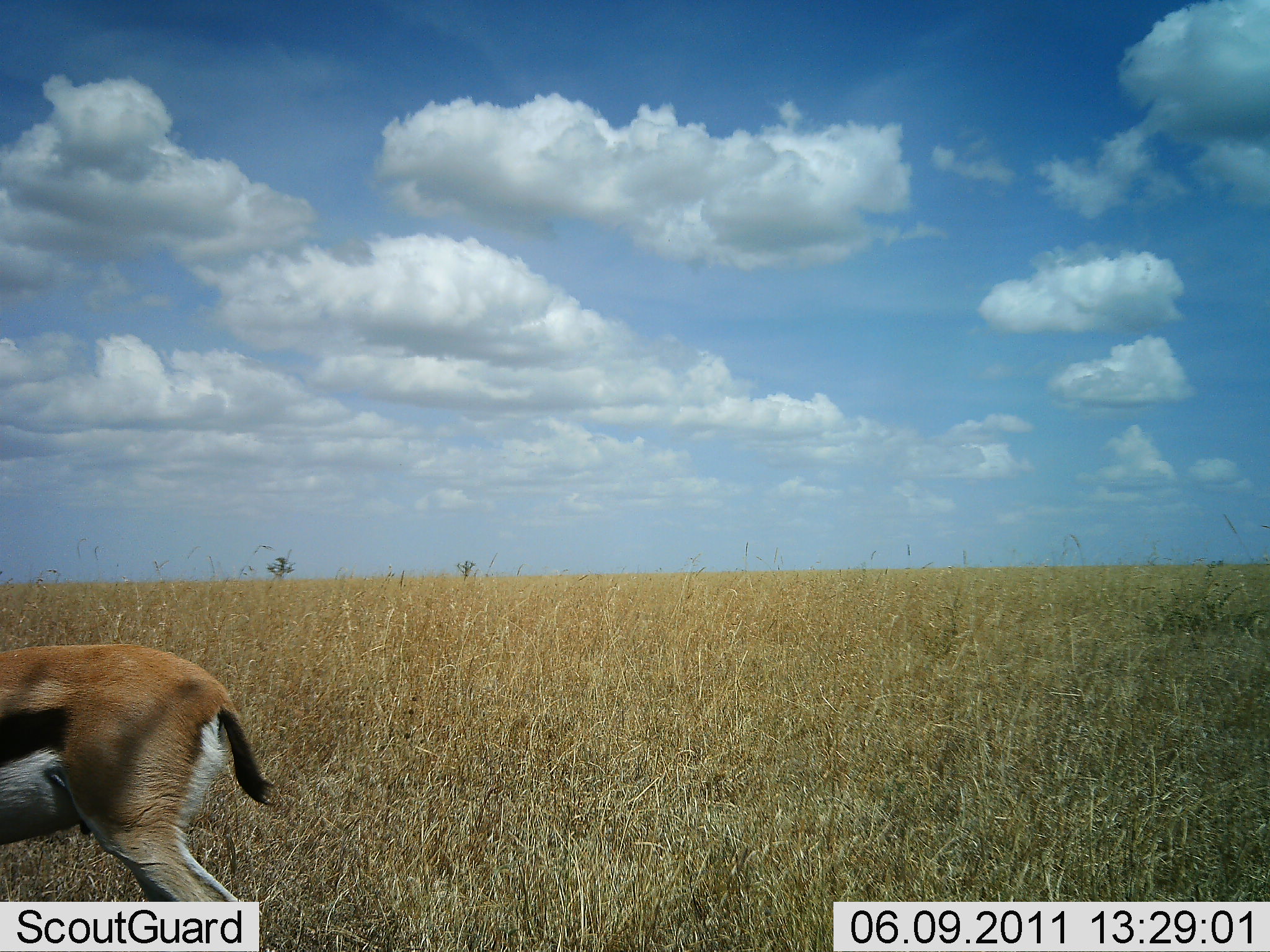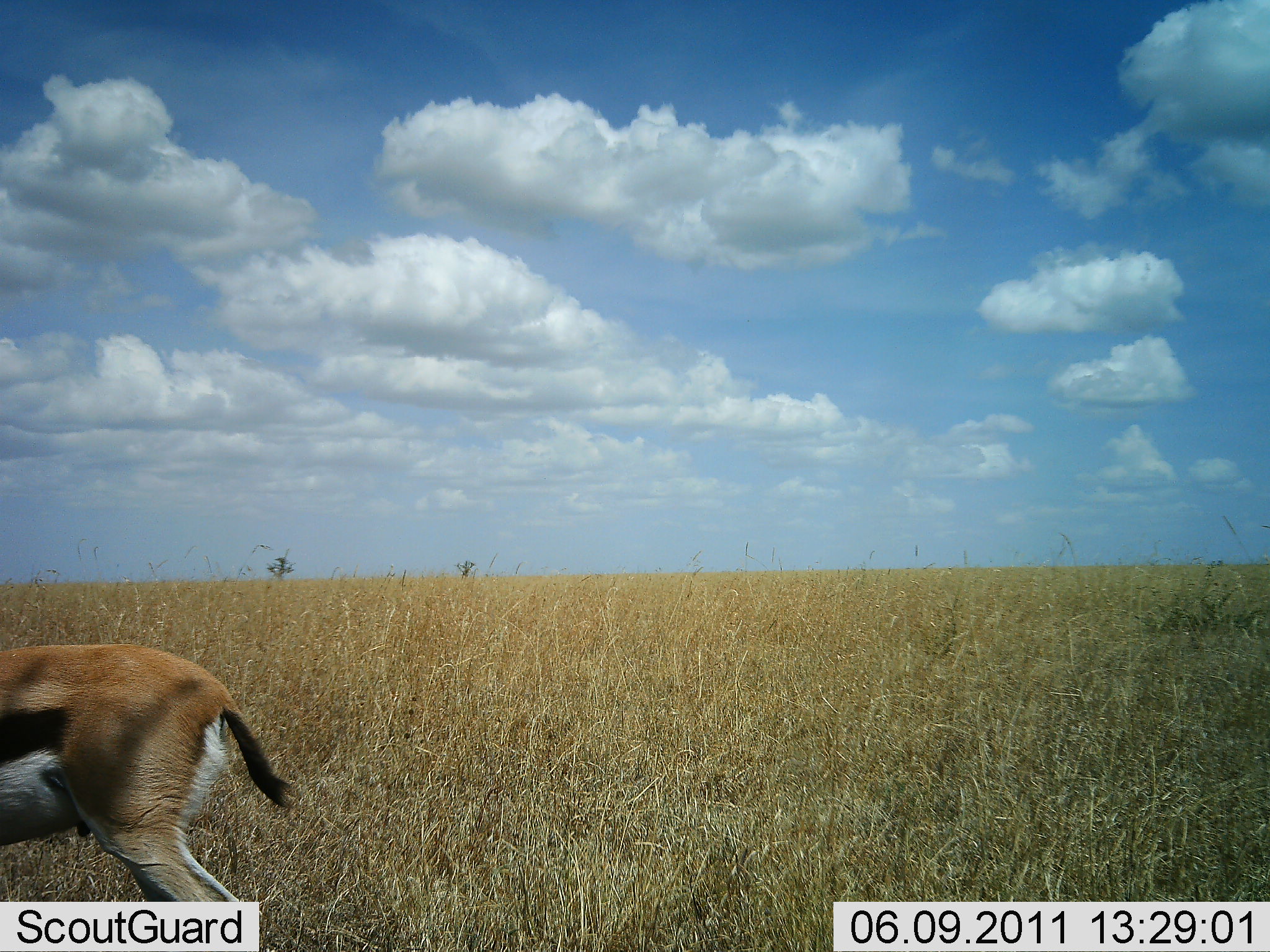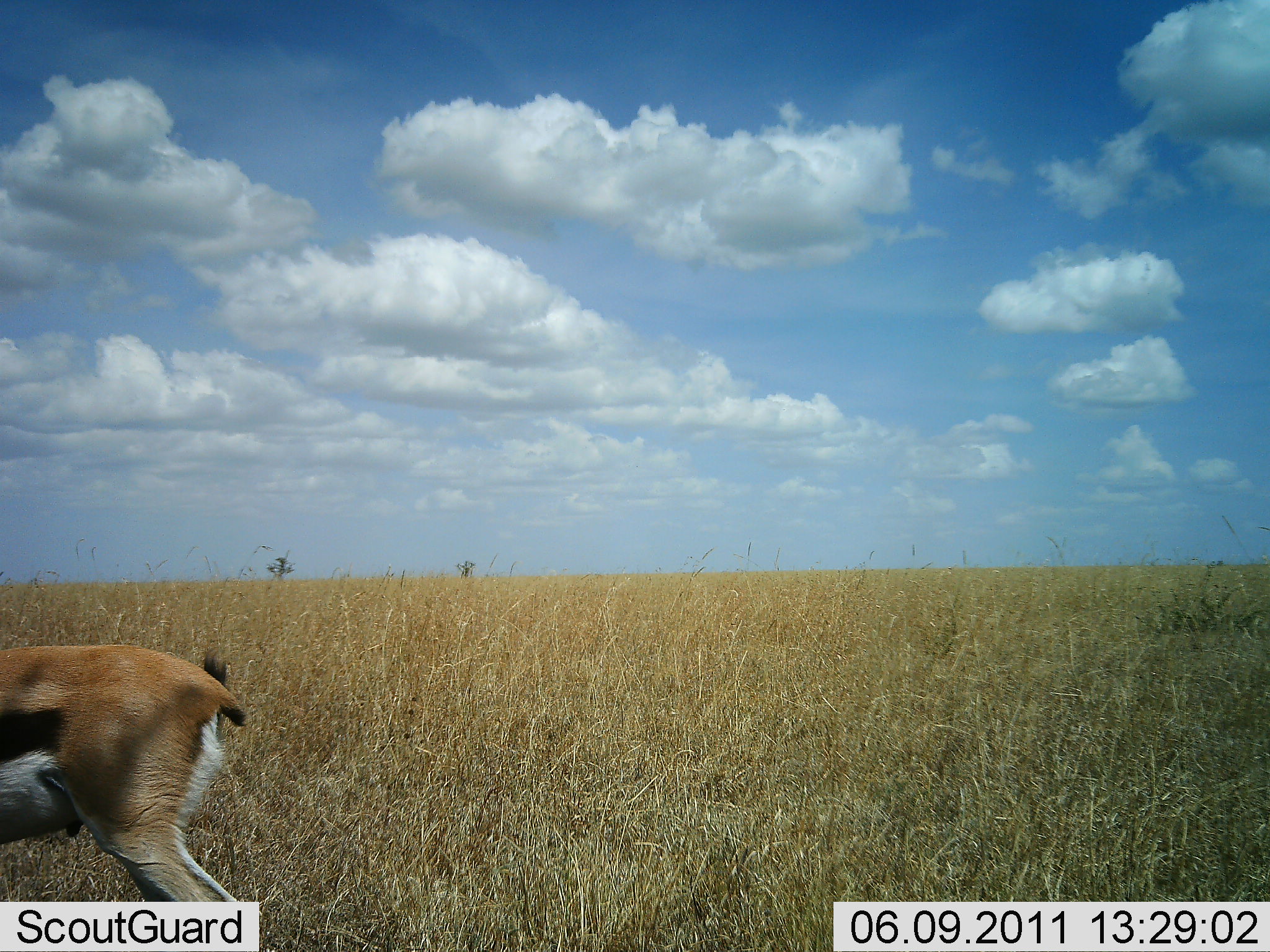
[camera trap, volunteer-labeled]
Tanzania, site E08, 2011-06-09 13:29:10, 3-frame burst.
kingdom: Animalia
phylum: Chordata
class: Mammalia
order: Artiodactyla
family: Bovidae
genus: Eudorcas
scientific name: Eudorcas thomsonii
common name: thomson's gazelle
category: gazellethomsons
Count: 1.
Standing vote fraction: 91%.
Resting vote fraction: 0%.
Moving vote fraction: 9%.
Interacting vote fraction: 0%.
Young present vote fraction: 0%.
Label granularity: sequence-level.